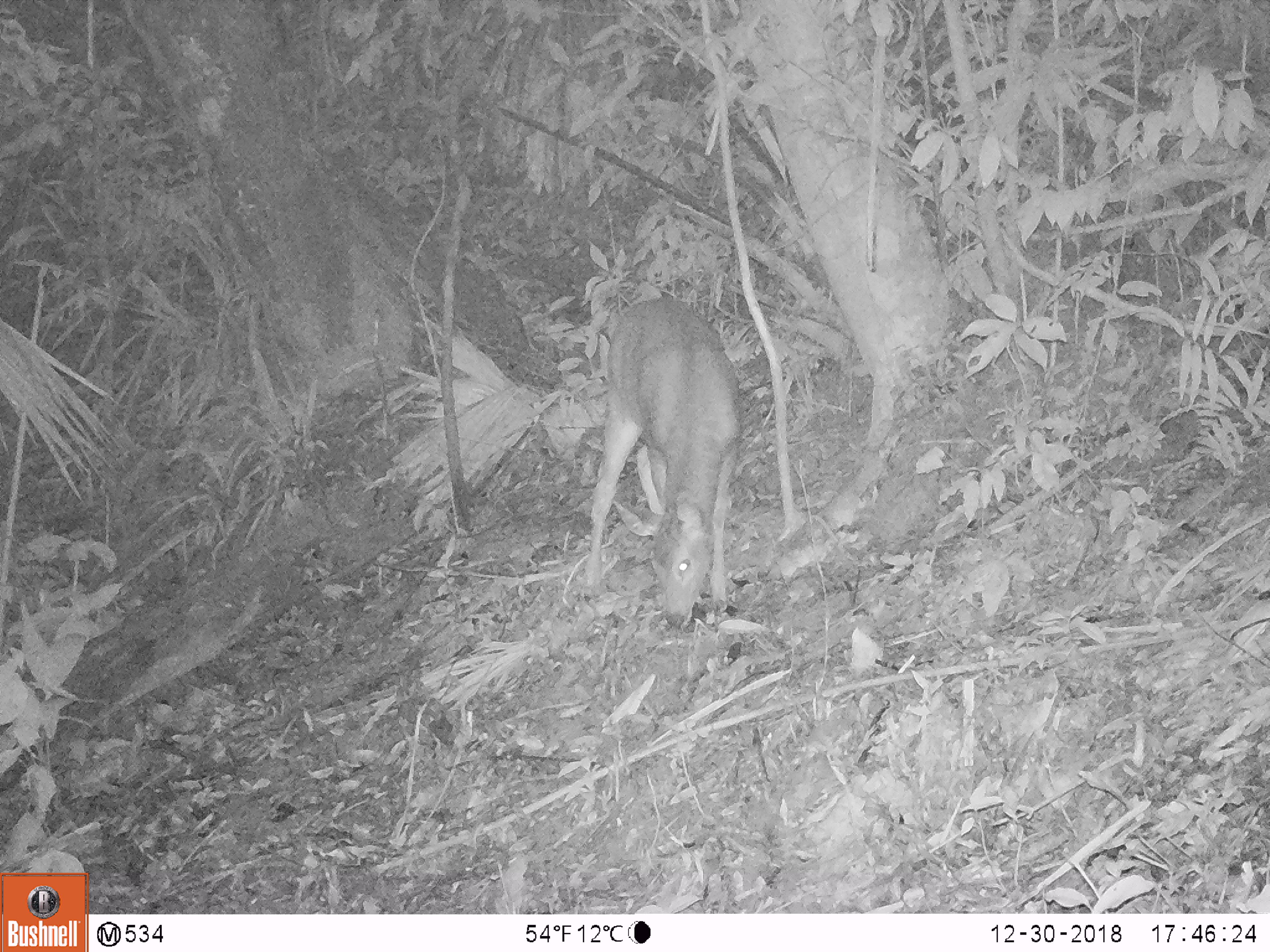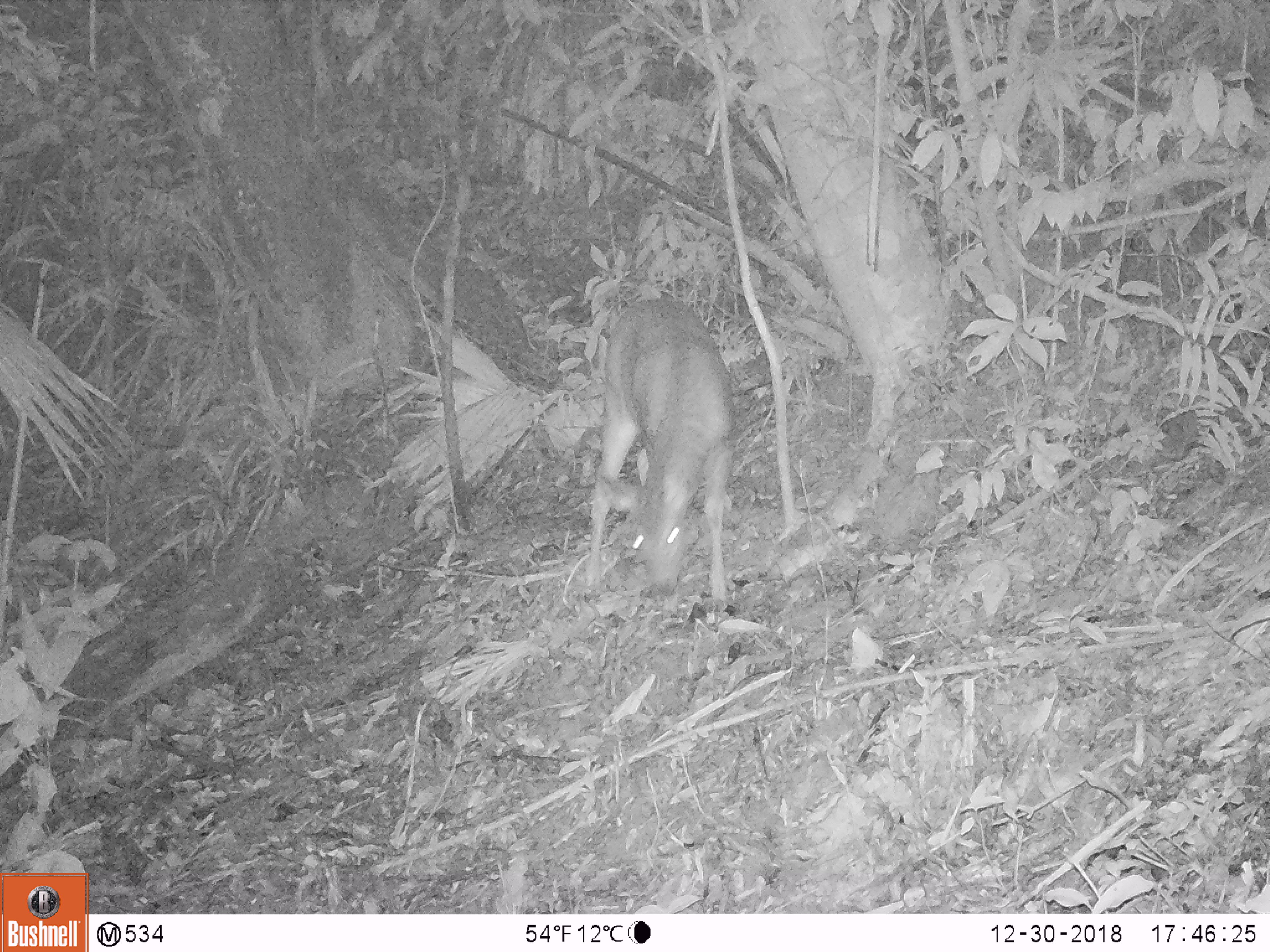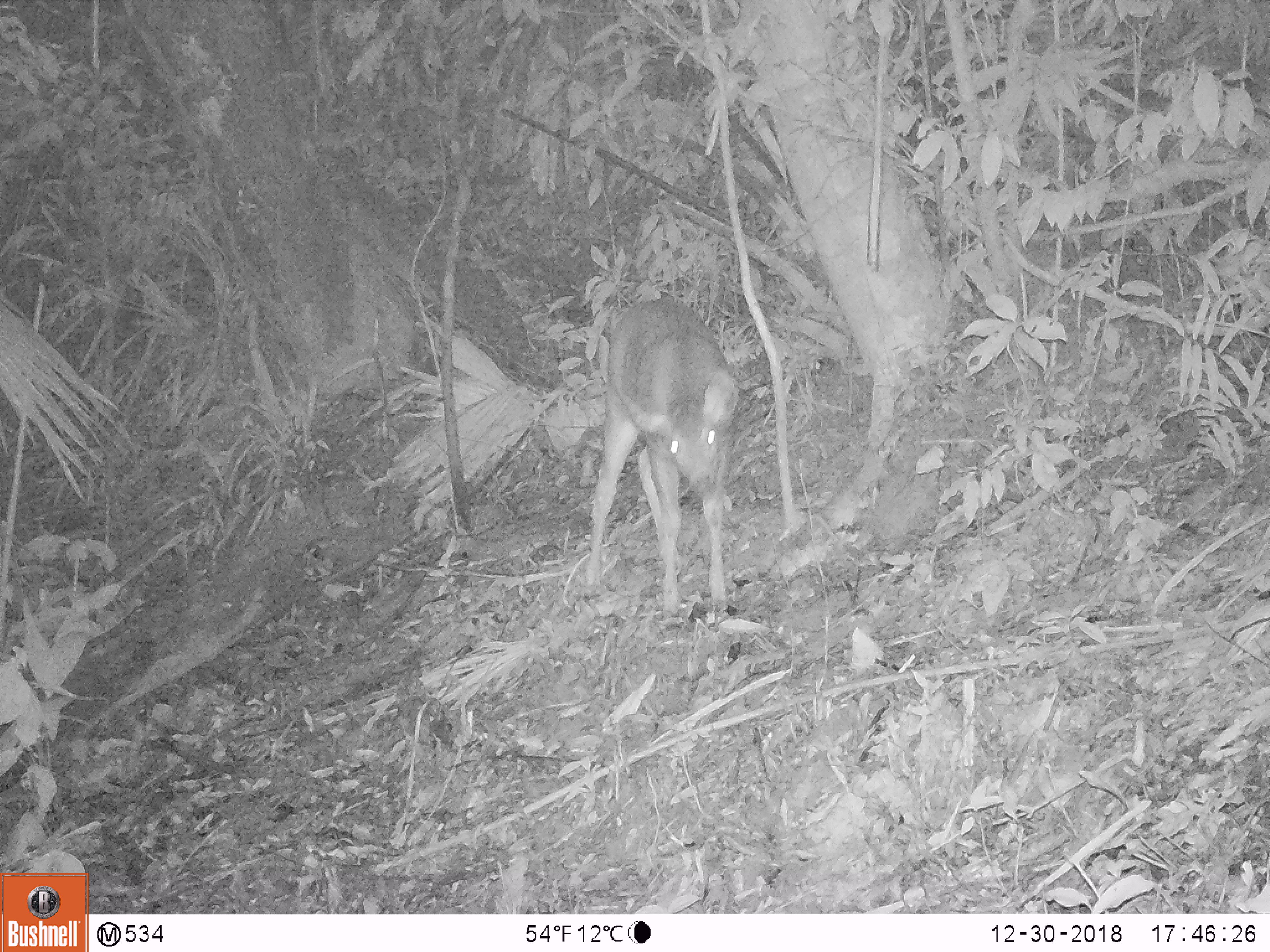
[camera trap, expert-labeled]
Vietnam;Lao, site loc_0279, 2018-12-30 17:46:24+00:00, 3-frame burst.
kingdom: Animalia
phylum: Chordata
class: Mammalia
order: Artiodactyla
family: Cervidae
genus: Rusa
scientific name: Rusa unicolor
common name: sambar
Sambar (Rusa unicolor). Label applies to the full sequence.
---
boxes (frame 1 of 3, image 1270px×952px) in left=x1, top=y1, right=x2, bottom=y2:
sambar: left=582, top=296, right=741, bottom=632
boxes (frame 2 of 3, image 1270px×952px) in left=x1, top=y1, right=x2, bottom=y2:
sambar: left=582, top=291, right=738, bottom=612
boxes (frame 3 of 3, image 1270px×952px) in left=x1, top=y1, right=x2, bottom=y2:
sambar: left=582, top=291, right=740, bottom=619